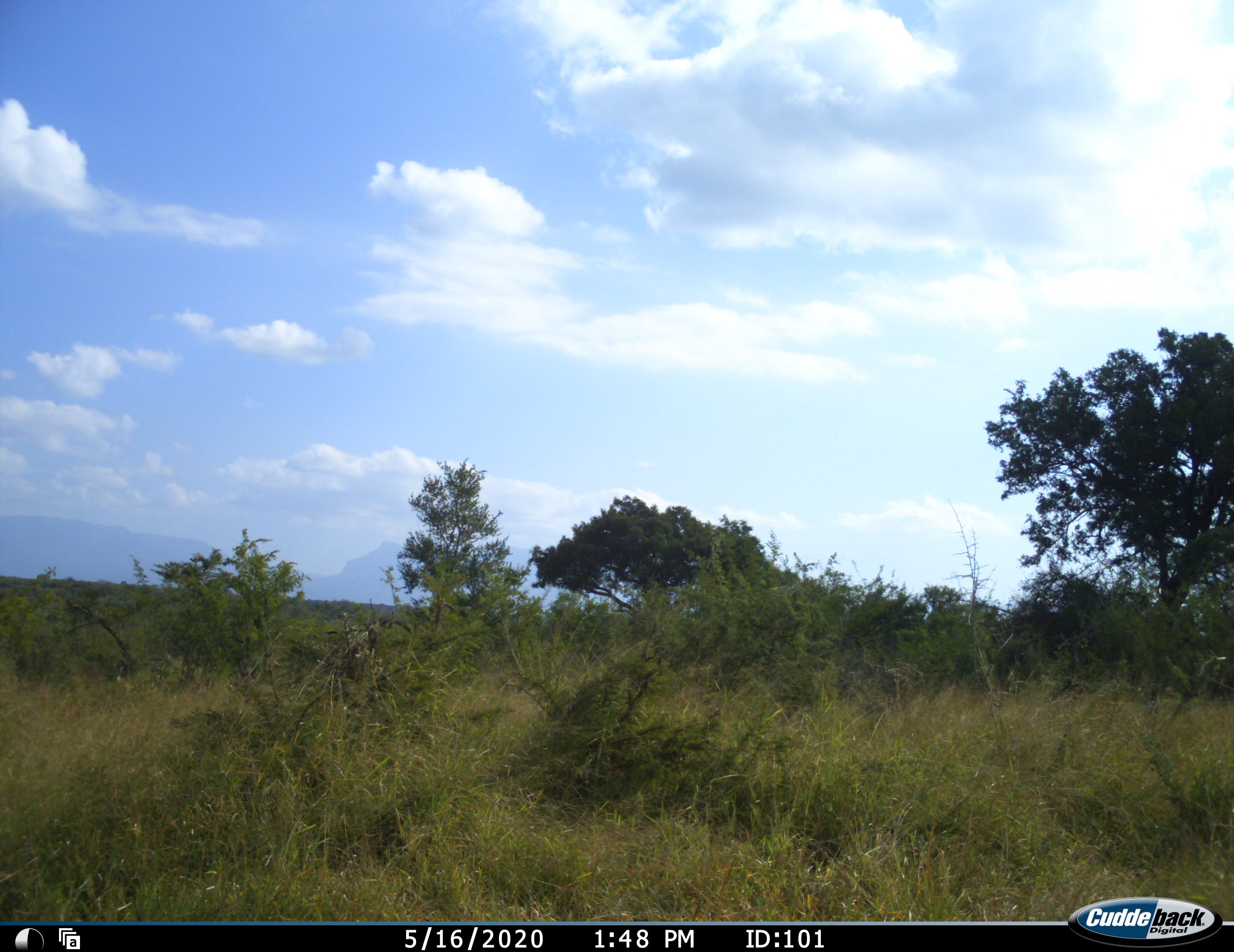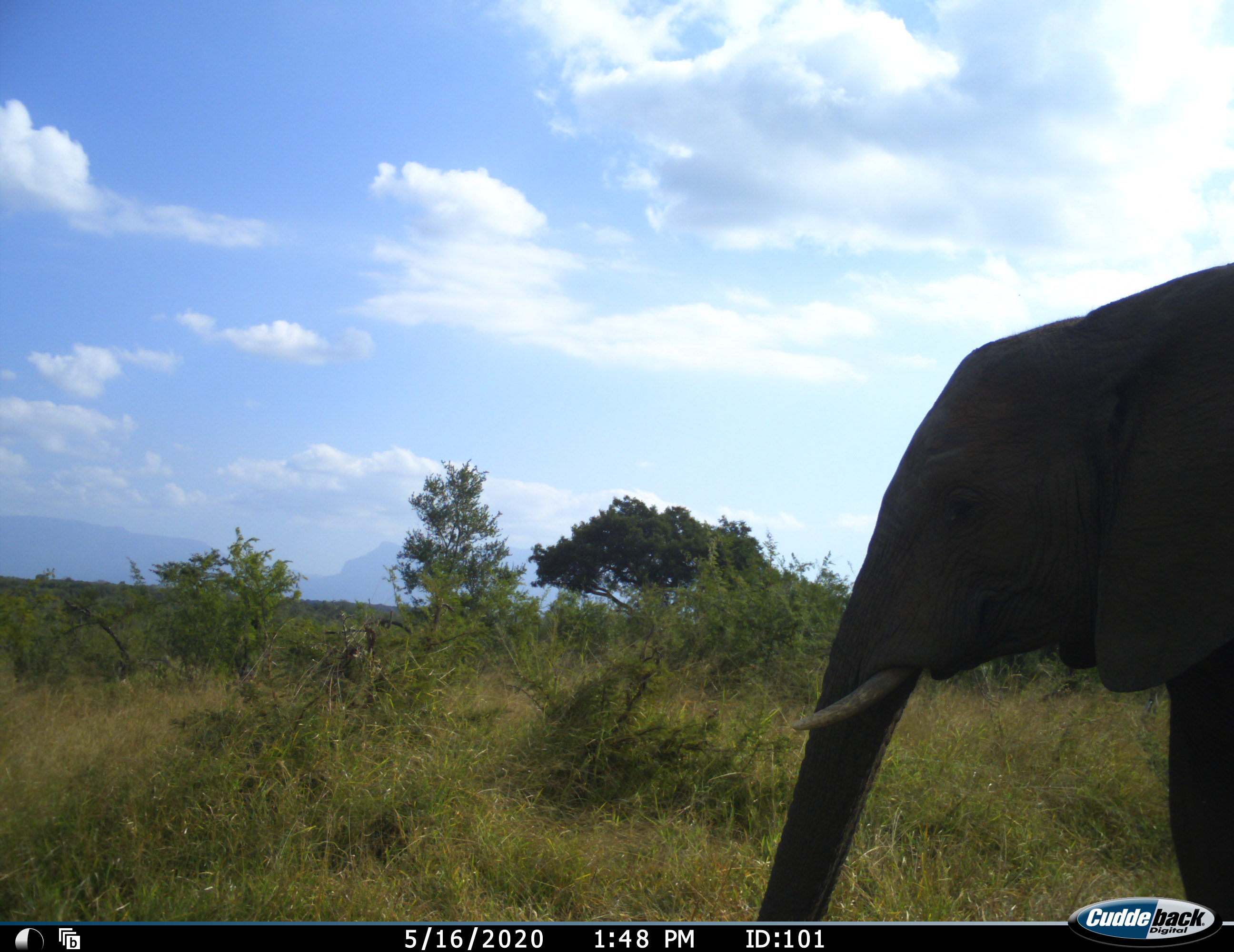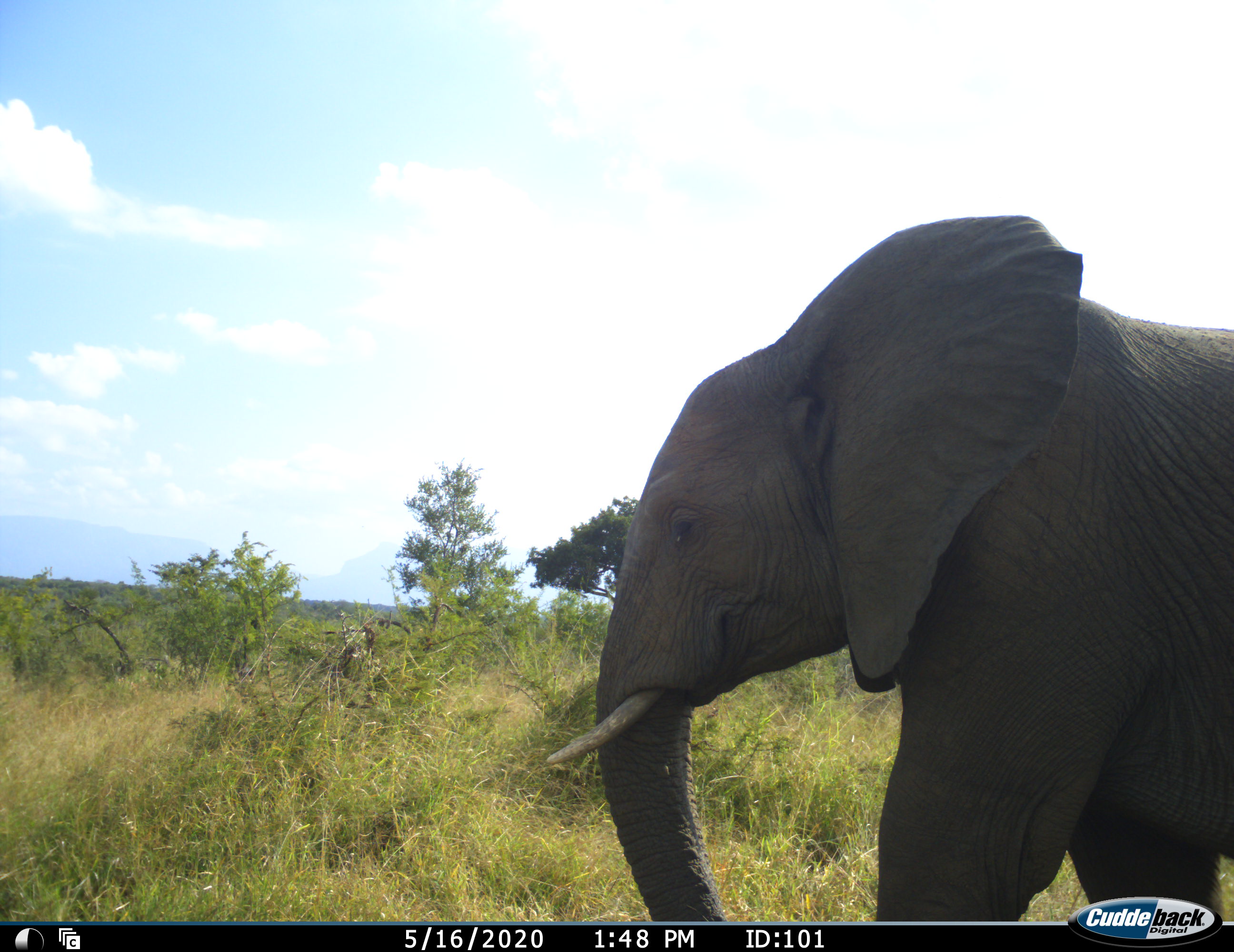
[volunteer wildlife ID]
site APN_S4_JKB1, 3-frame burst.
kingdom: Animalia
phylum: Chordata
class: Mammalia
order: Proboscidea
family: Elephantidae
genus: Loxodonta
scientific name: Loxodonta africana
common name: african bush elephant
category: elephant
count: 1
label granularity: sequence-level